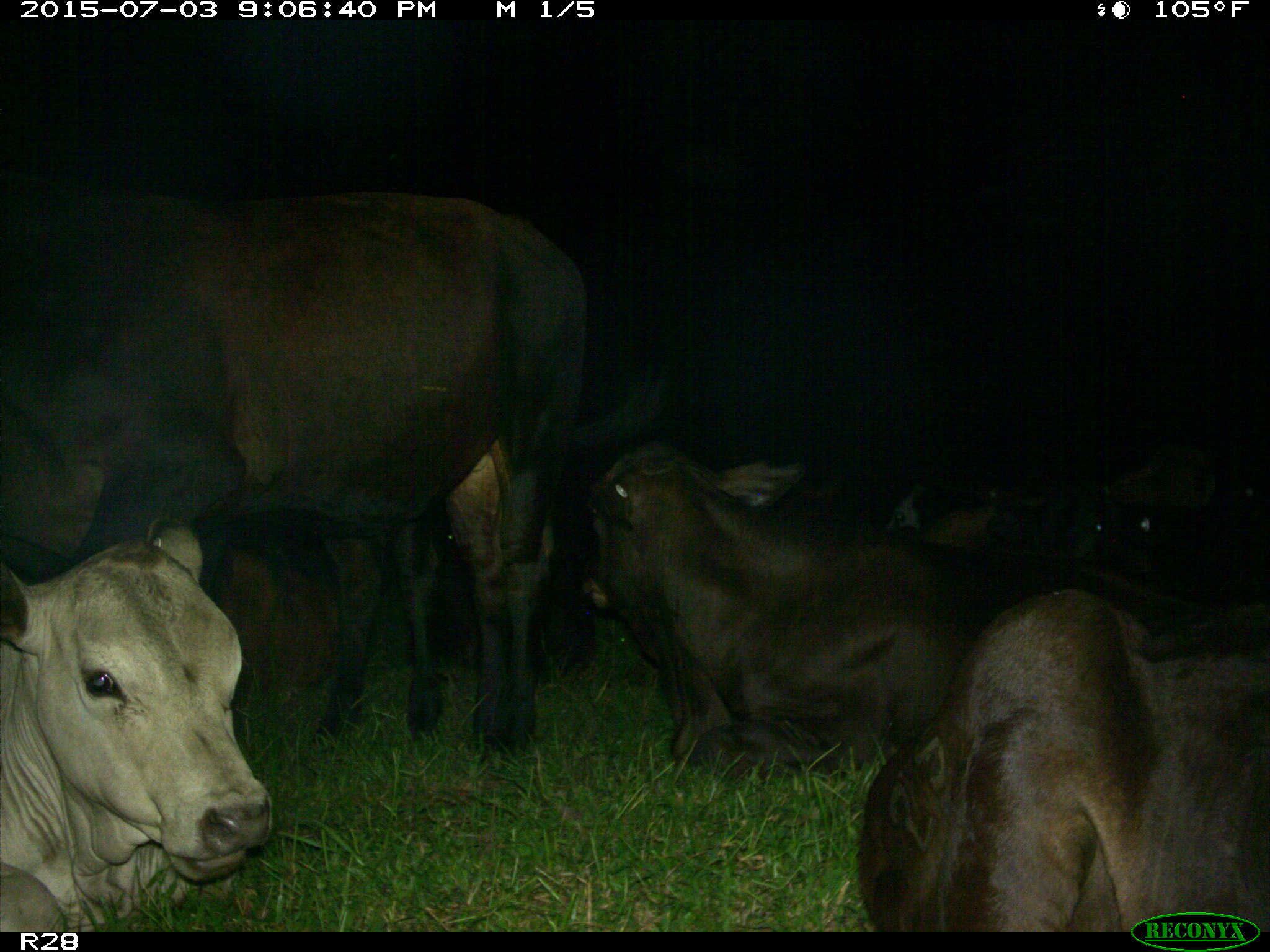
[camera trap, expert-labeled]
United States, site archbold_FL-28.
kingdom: Animalia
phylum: Chordata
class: Mammalia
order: Artiodactyla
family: Bovidae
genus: Bos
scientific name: Bos taurus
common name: domestic cow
Bos taurus (domestic cow).